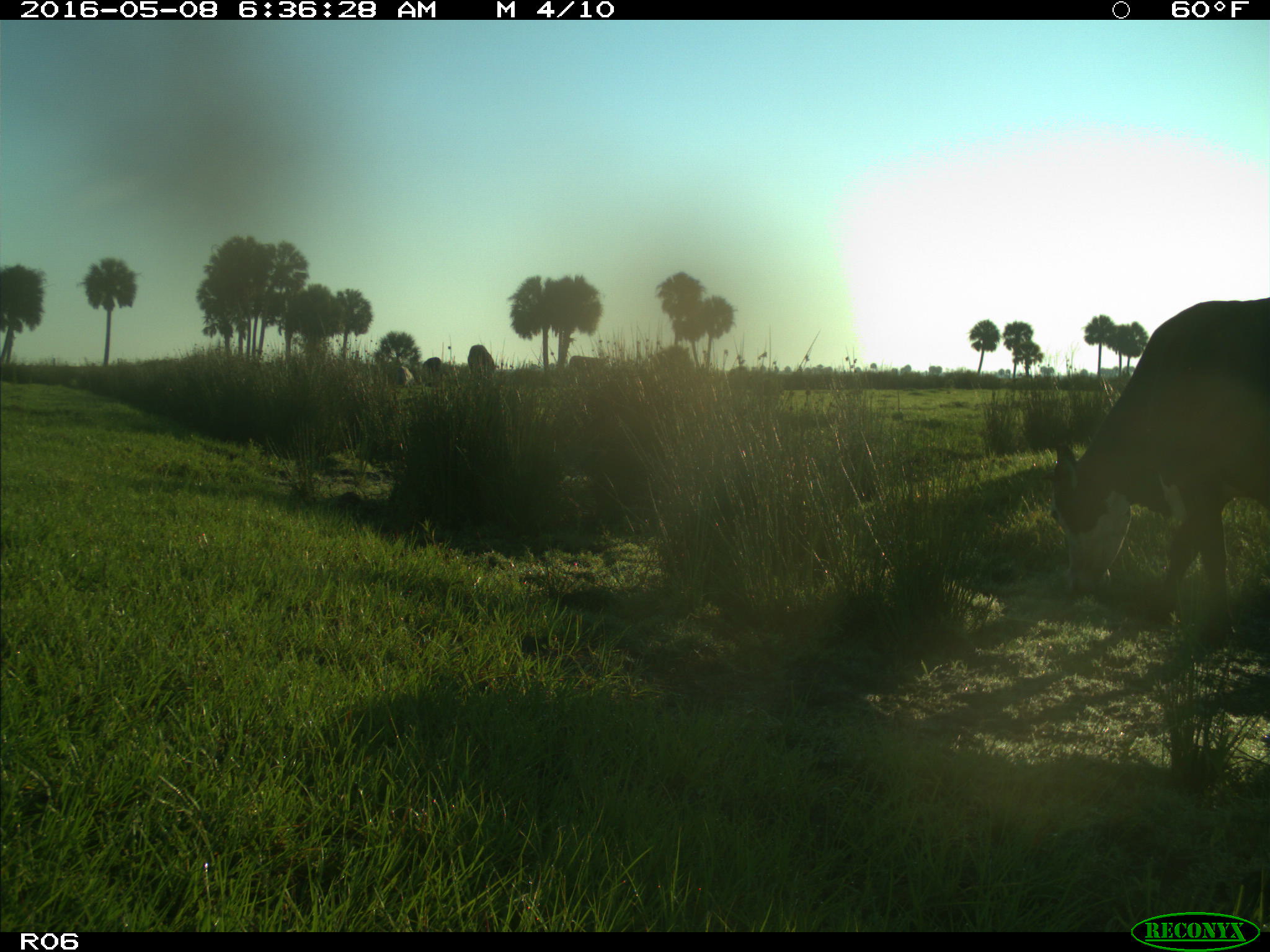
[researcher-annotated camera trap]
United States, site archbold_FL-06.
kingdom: Animalia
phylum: Chordata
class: Mammalia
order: Artiodactyla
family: Bovidae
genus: Bos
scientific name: Bos taurus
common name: domestic cow